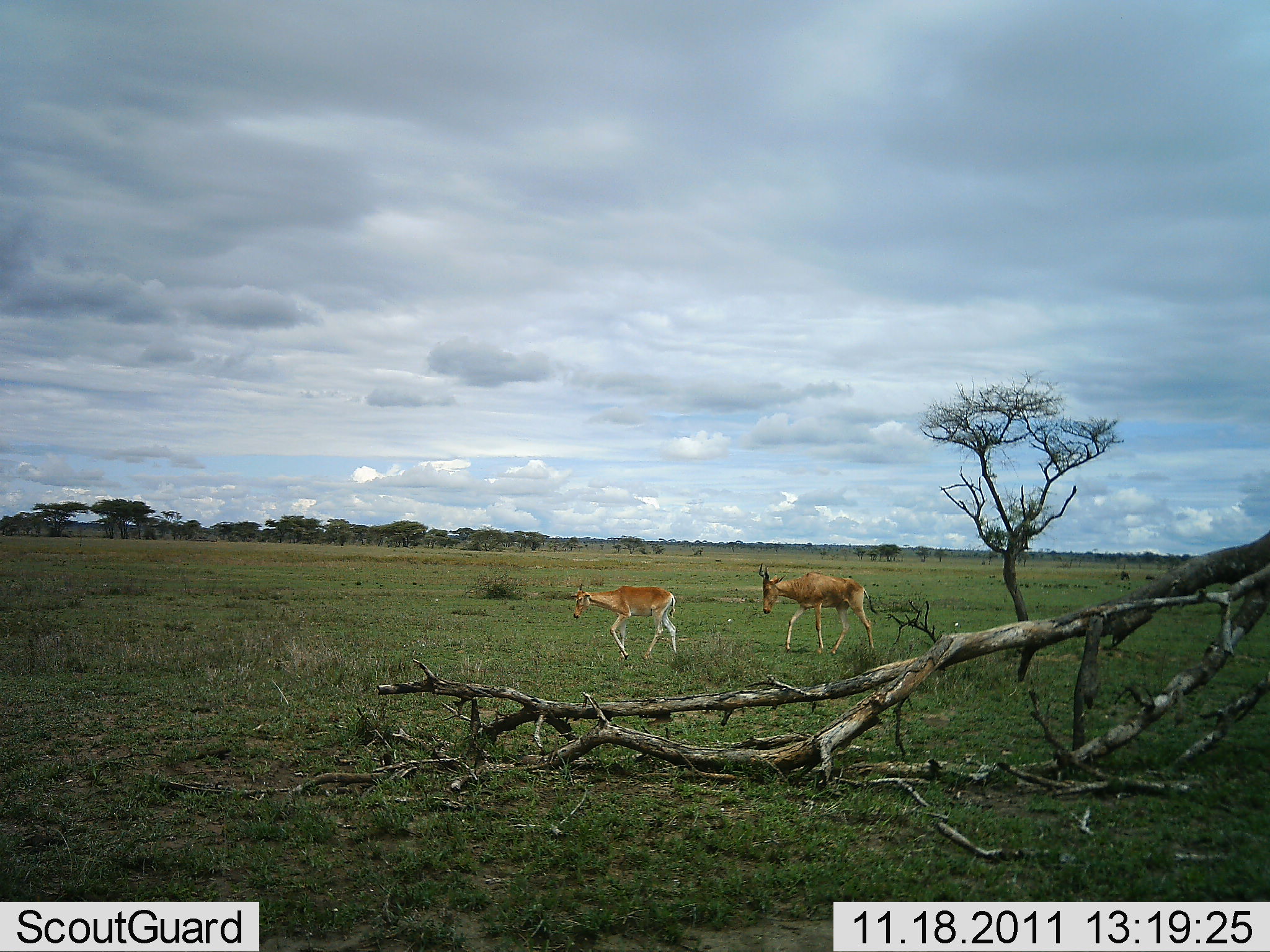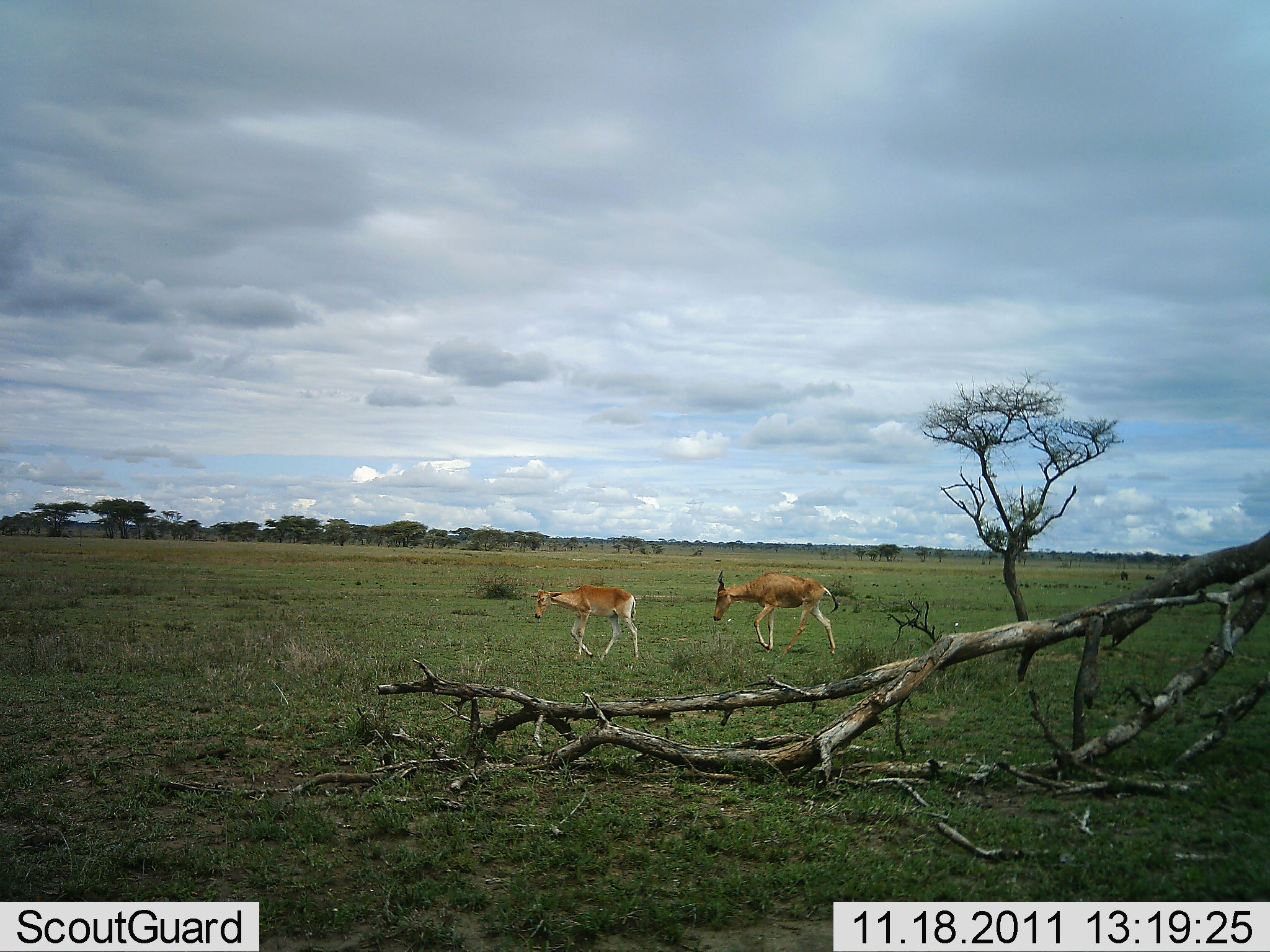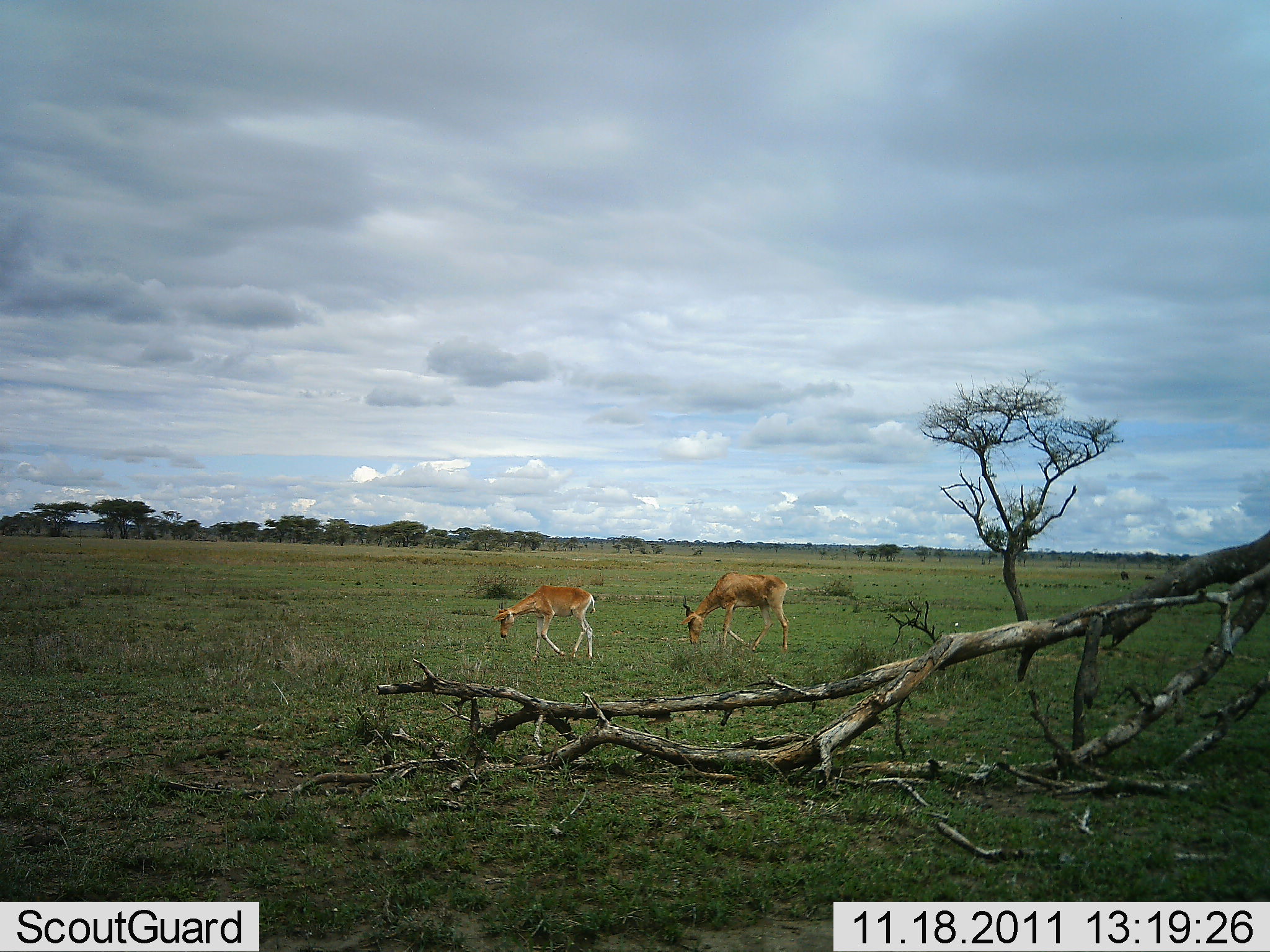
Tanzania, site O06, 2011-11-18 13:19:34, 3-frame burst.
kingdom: Animalia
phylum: Chordata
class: Mammalia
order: Artiodactyla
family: Bovidae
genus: Alcelaphus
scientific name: Alcelaphus buselaphus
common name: hartebeest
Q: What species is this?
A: Hartebeest (Alcelaphus buselaphus).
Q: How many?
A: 2.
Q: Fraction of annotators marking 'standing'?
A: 0%.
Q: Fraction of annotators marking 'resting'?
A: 0%.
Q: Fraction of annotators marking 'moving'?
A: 73%.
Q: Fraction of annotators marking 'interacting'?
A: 0%.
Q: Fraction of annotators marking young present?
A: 45%.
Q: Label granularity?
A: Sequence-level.